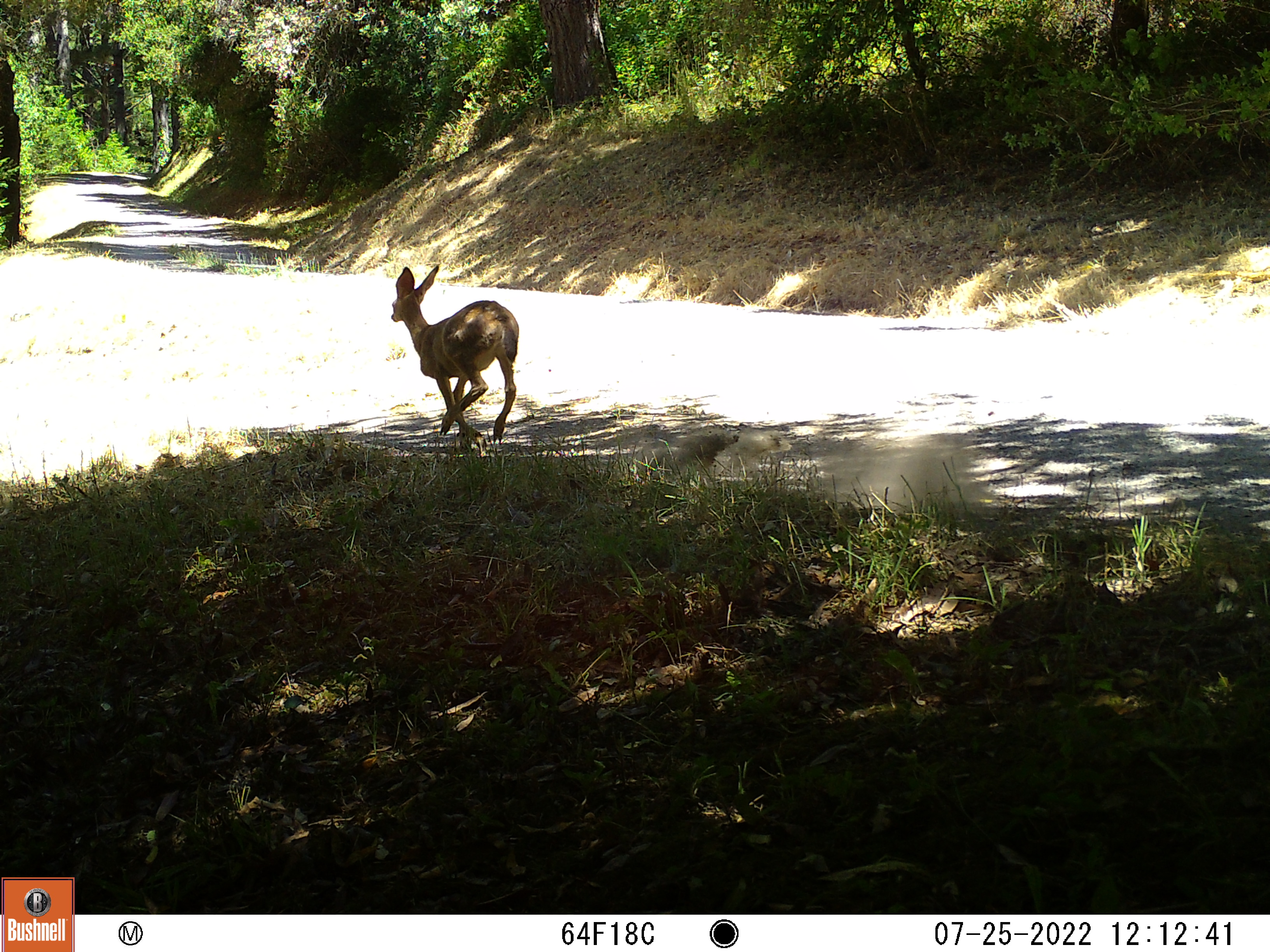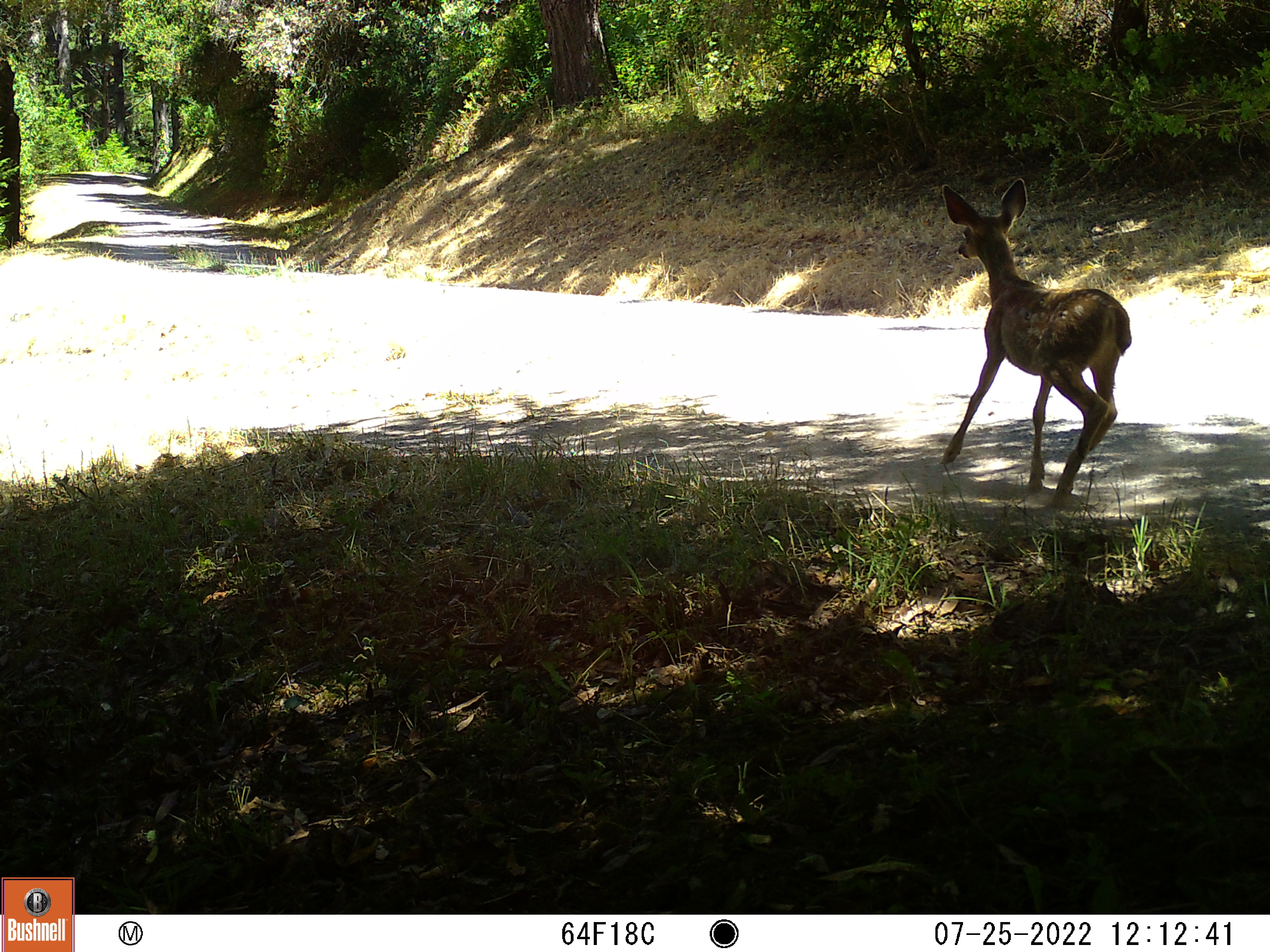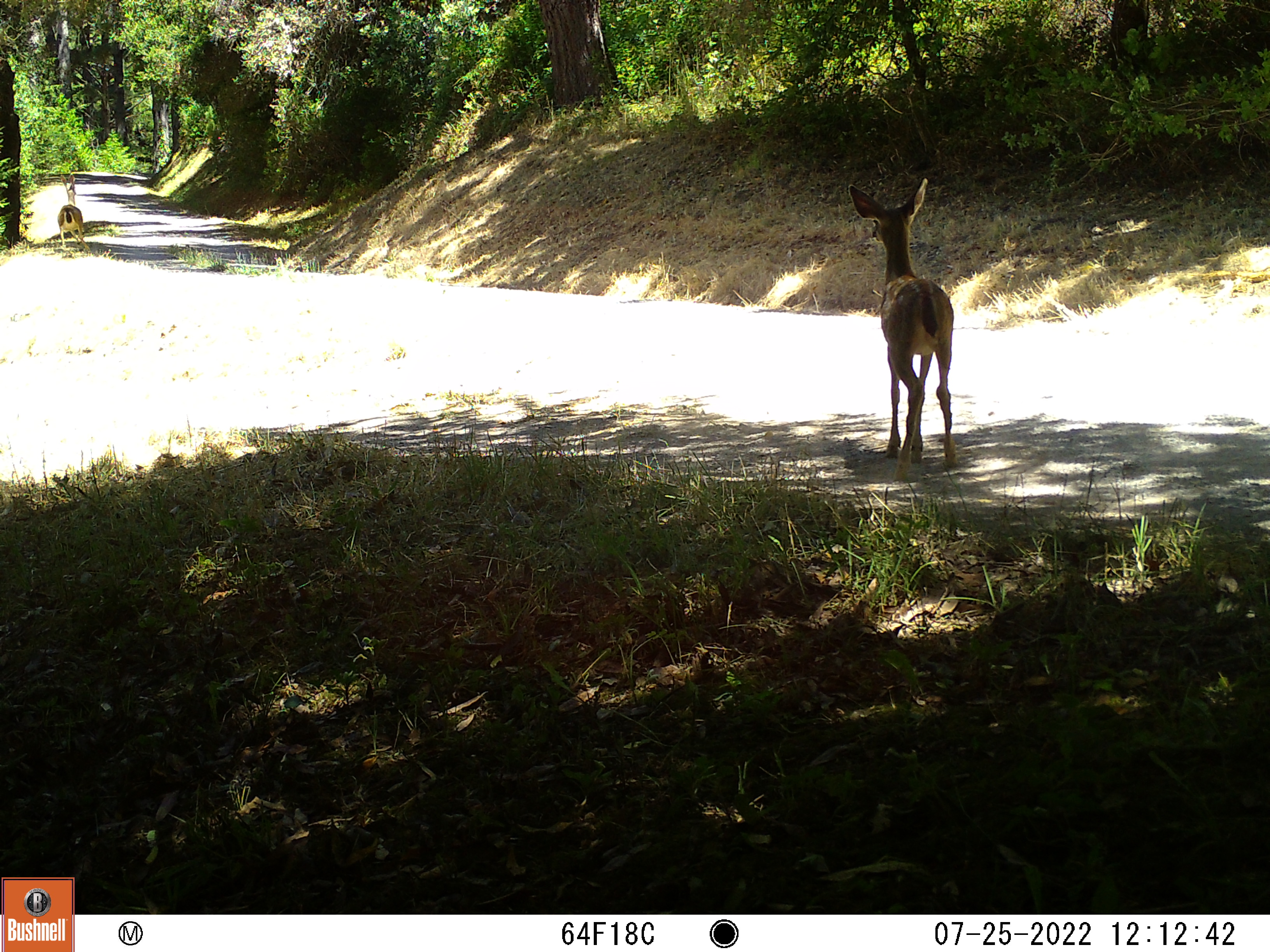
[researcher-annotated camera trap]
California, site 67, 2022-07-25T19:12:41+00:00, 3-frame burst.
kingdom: Animalia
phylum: Chordata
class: Mammalia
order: Artiodactyla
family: Cervidae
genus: Odocoileus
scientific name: Odocoileus hemionus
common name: mule deer